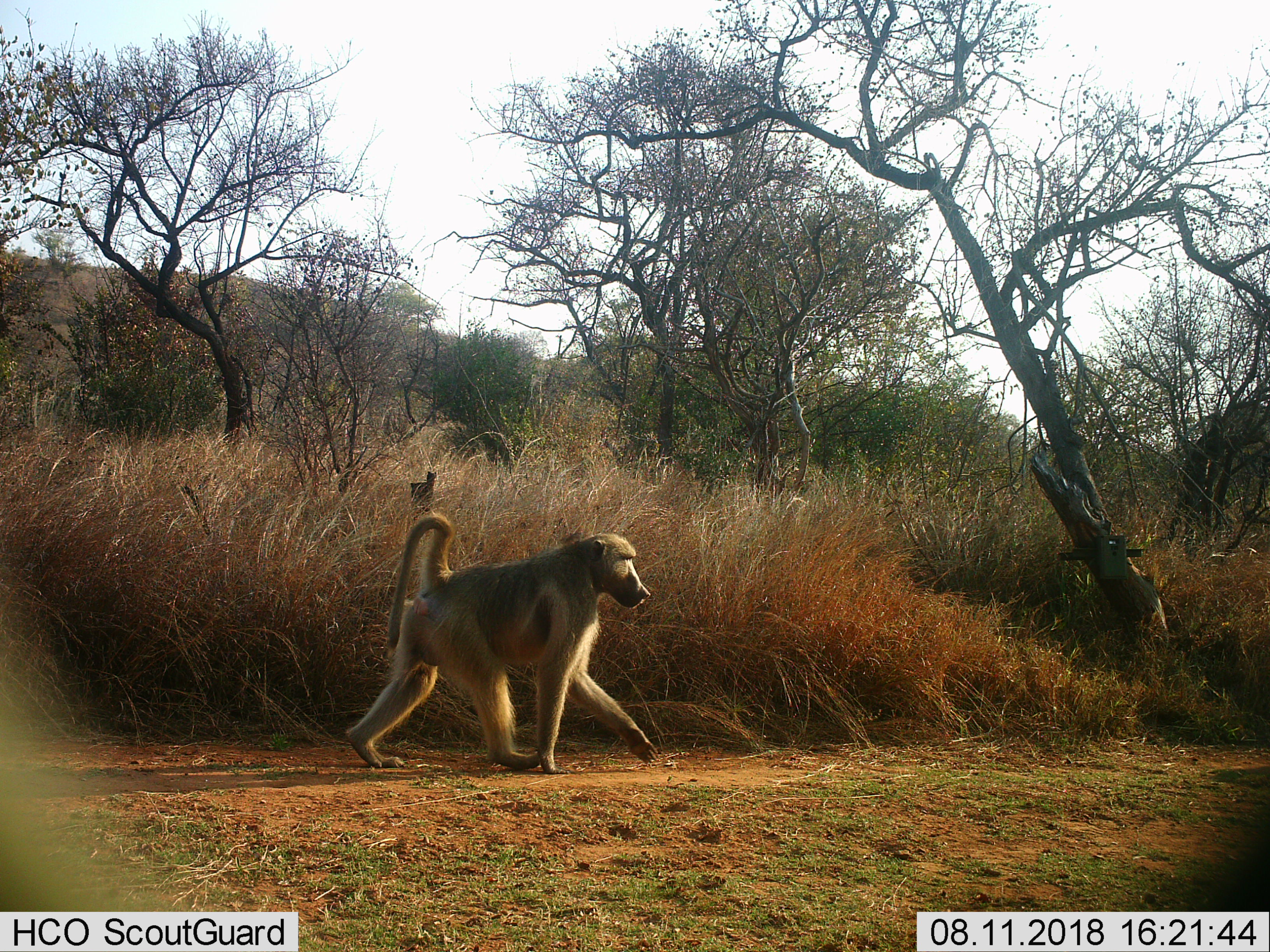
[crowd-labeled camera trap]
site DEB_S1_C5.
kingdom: Animalia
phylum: Chordata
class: Mammalia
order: Primates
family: Cercopithecidae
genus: Papio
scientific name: Papio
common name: baboon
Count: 1.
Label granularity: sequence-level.